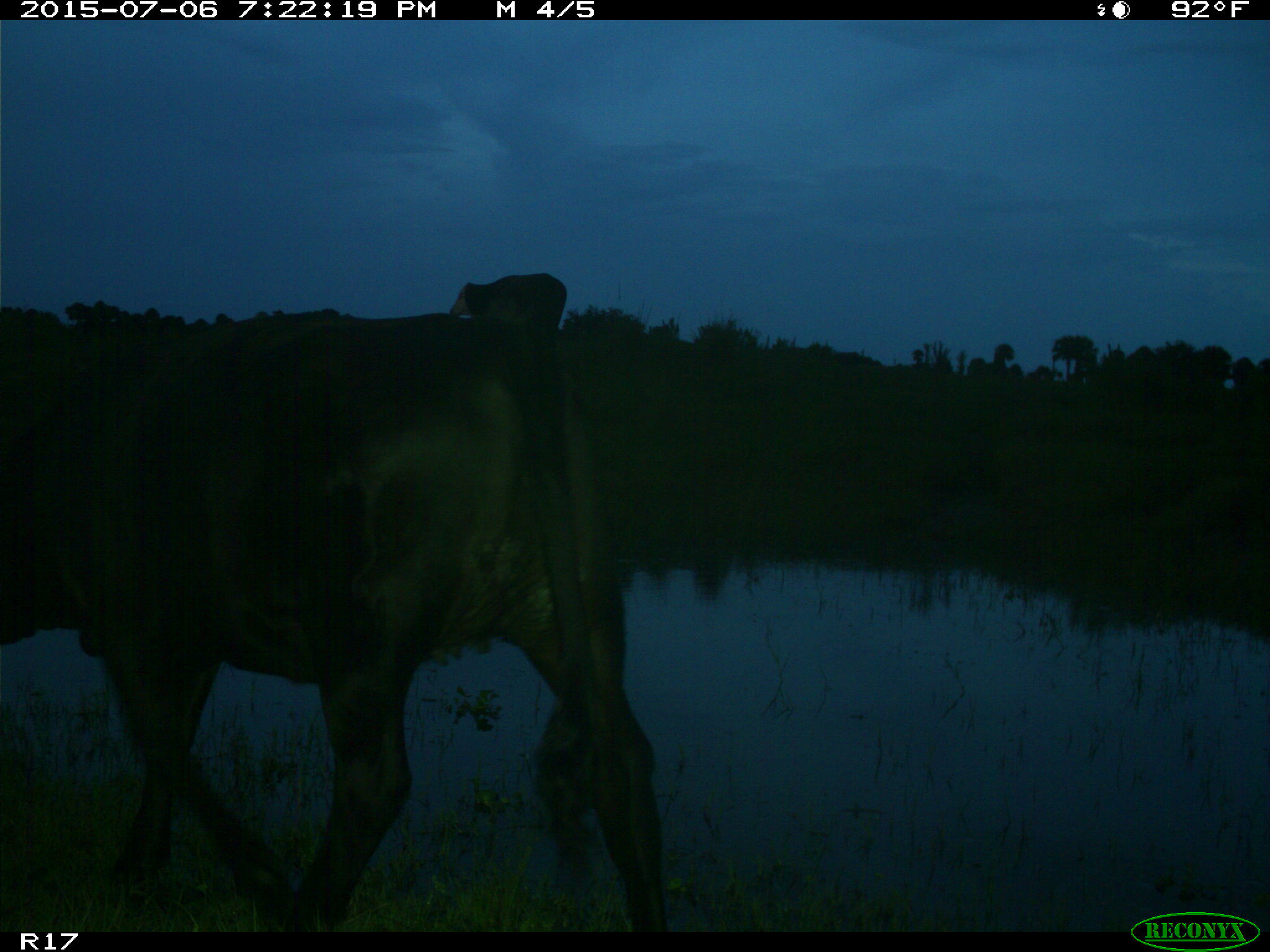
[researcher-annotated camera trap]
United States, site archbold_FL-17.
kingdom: Animalia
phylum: Chordata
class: Mammalia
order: Artiodactyla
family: Bovidae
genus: Bos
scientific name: Bos taurus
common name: domestic cow